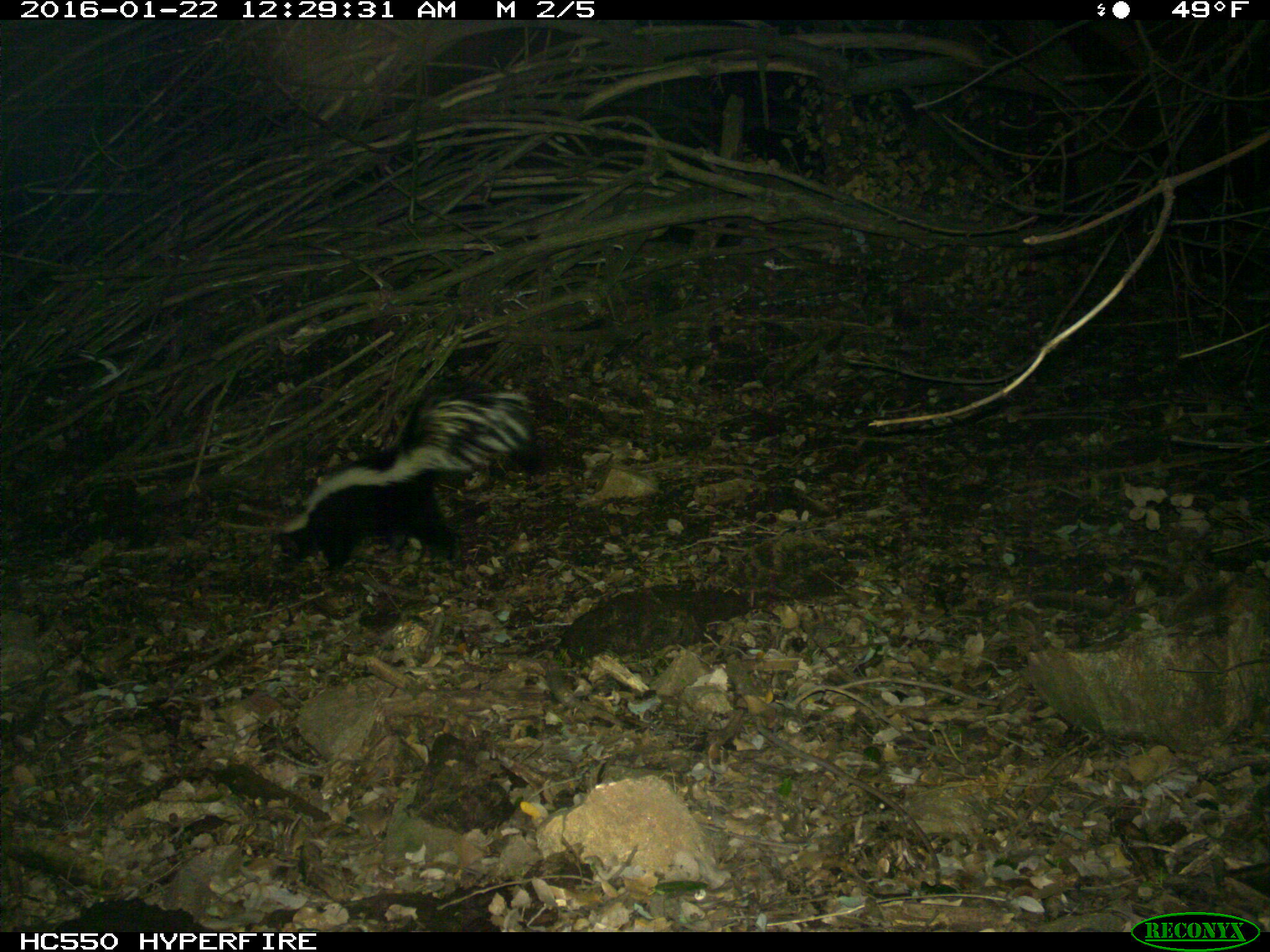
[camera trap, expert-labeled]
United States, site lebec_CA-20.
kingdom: Animalia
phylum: Chordata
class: Mammalia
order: Carnivora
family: Mephitidae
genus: Mephitis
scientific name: Mephitis mephitis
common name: striped skunk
Mephitis mephitis (striped skunk).